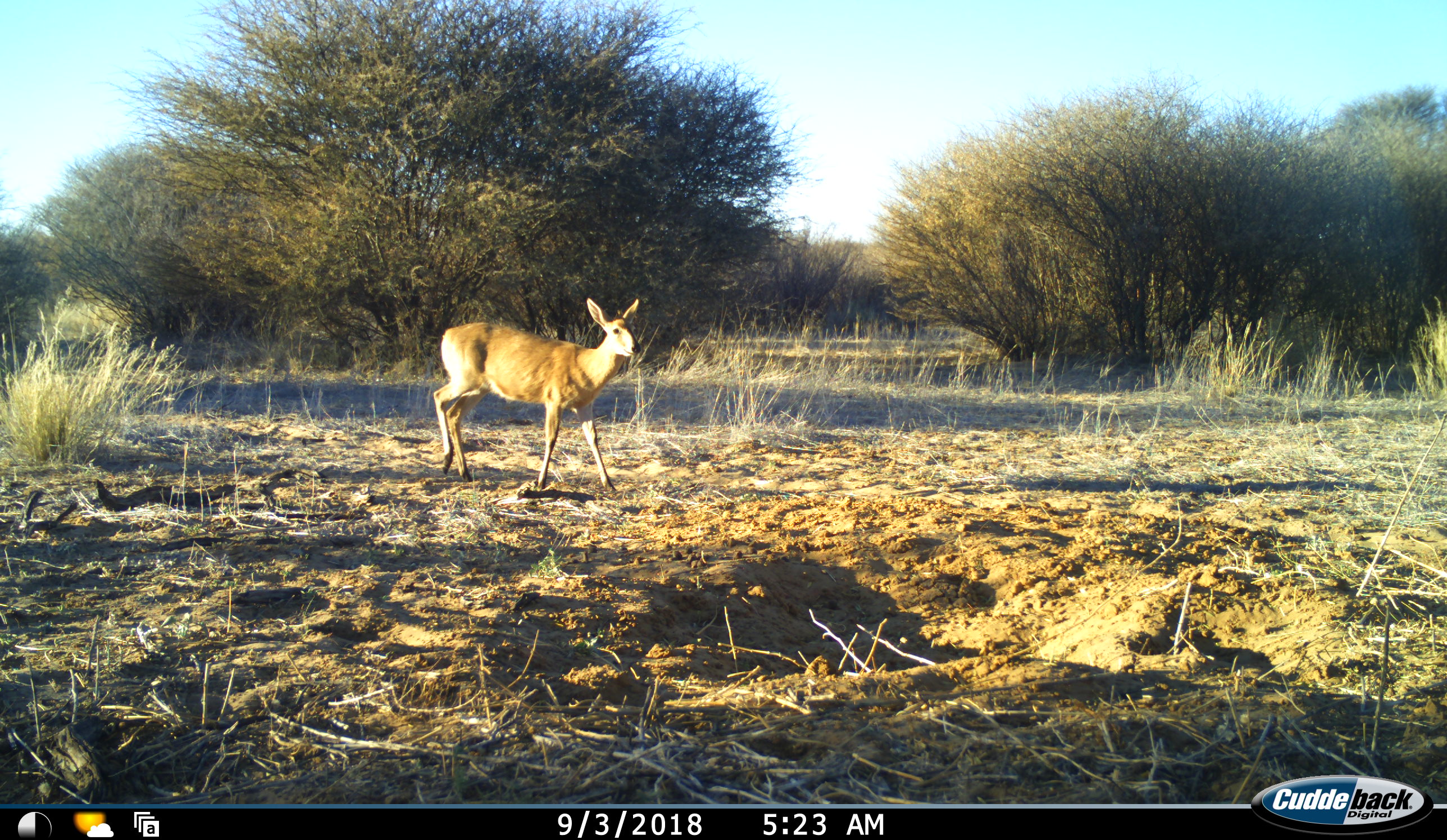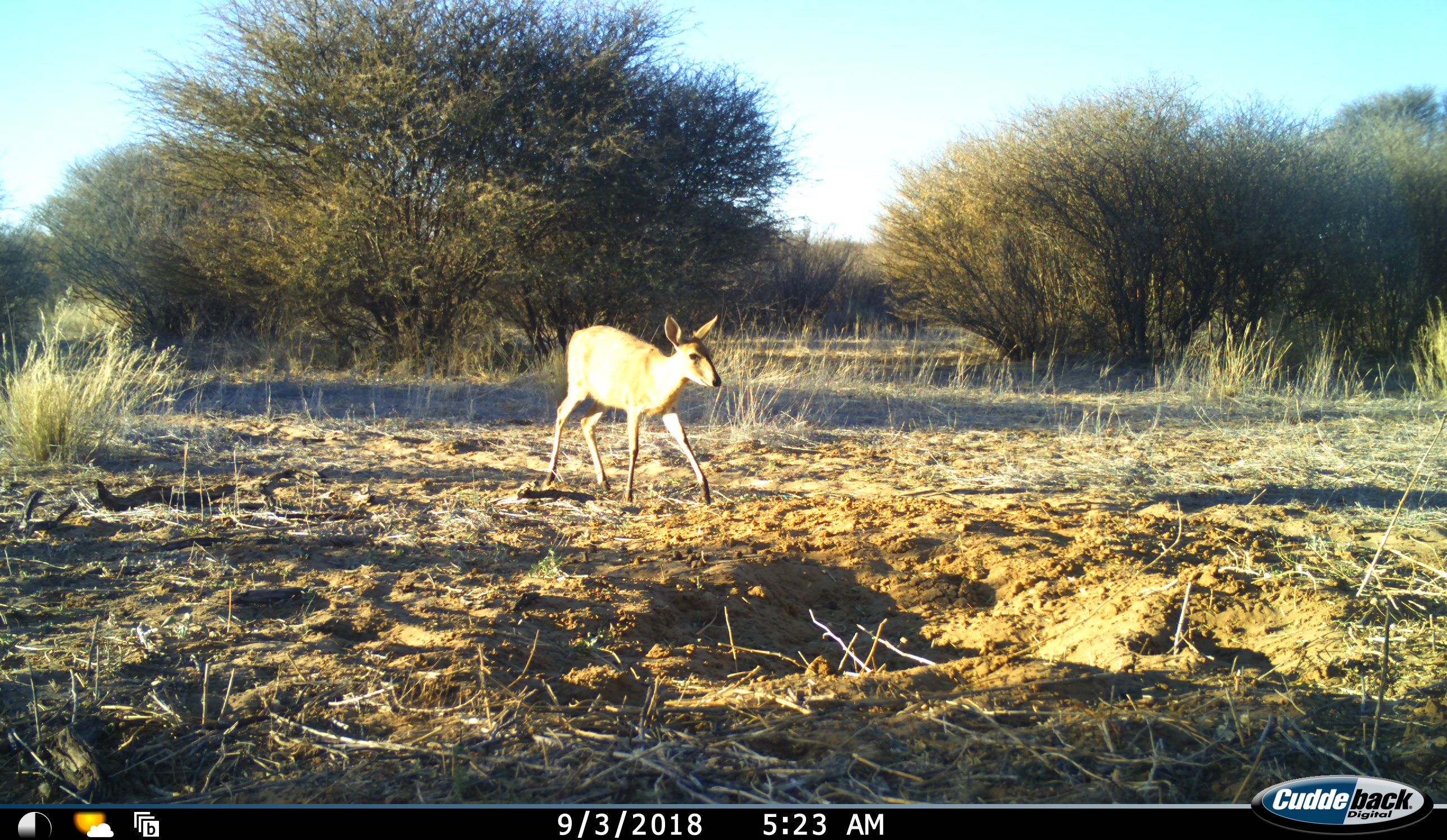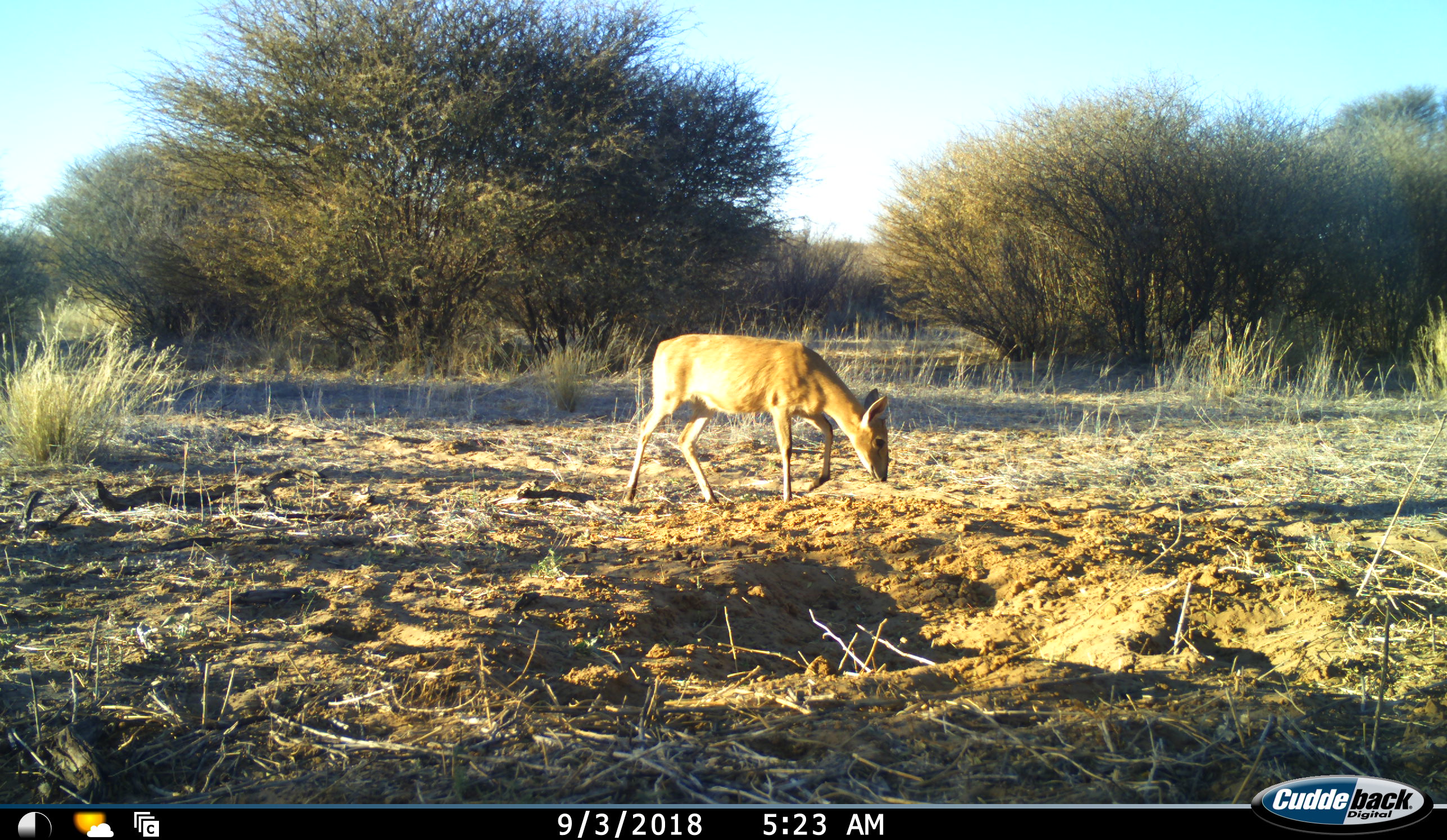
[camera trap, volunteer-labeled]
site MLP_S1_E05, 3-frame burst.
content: unidentified animal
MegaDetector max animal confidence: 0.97